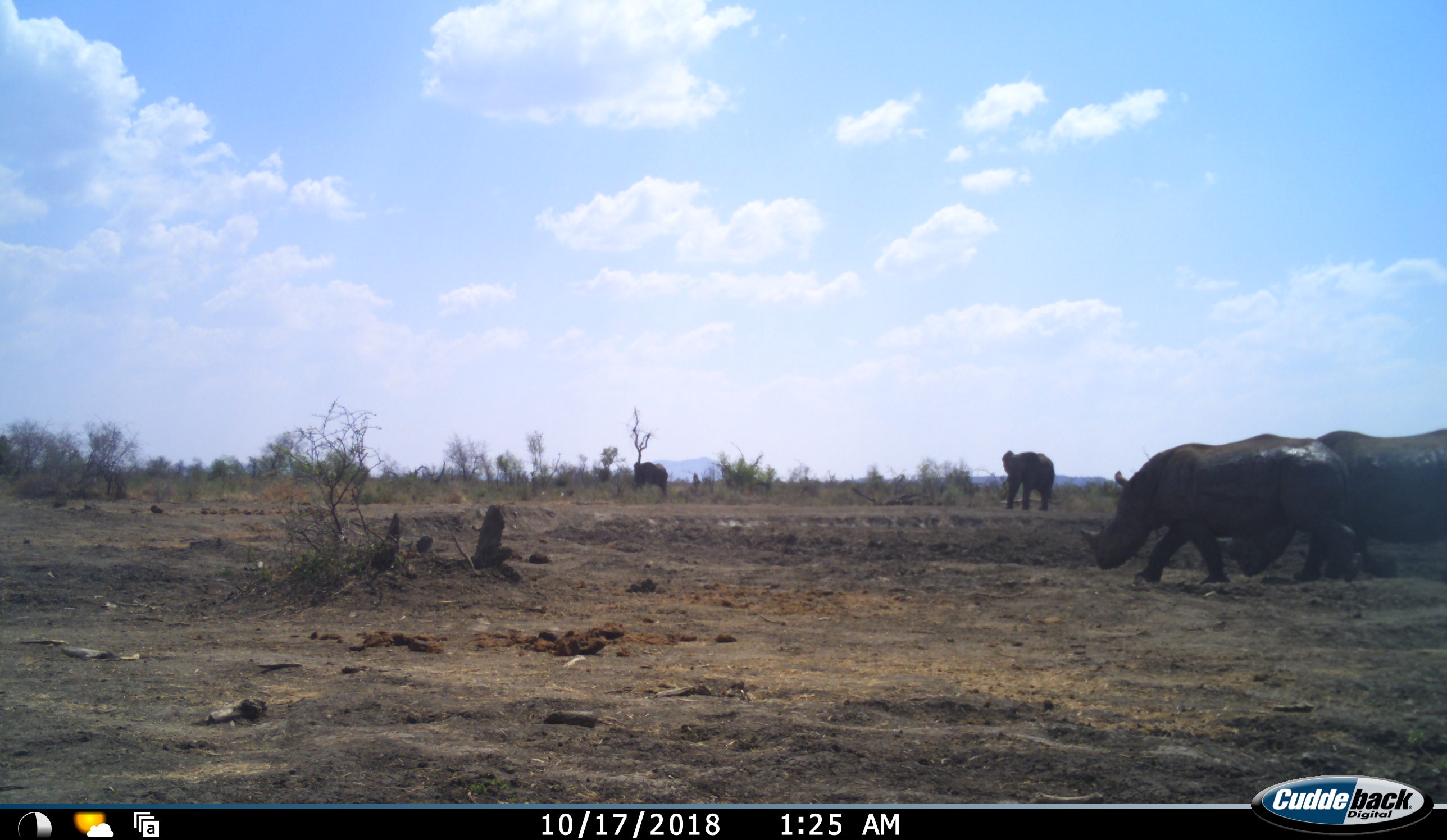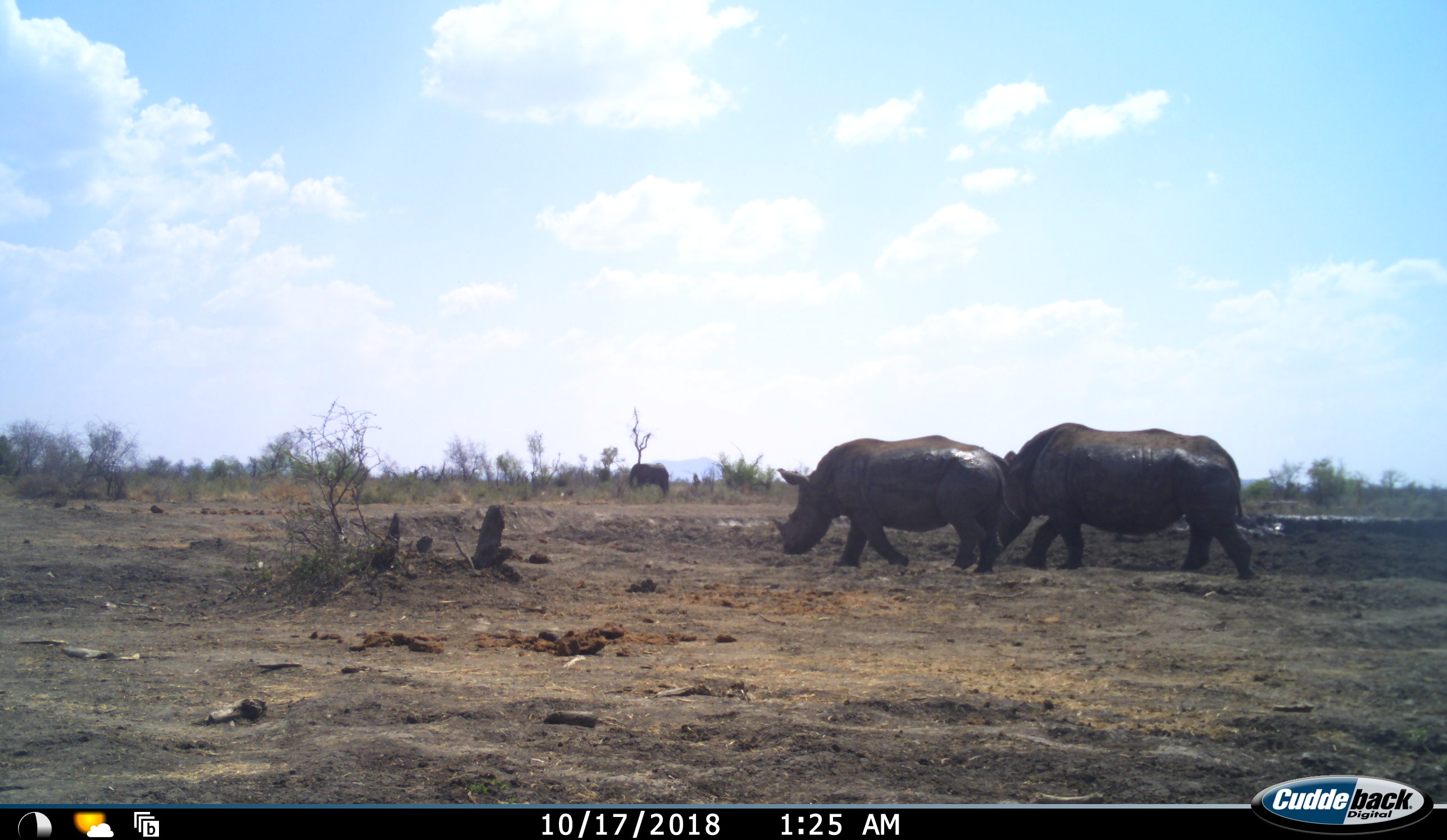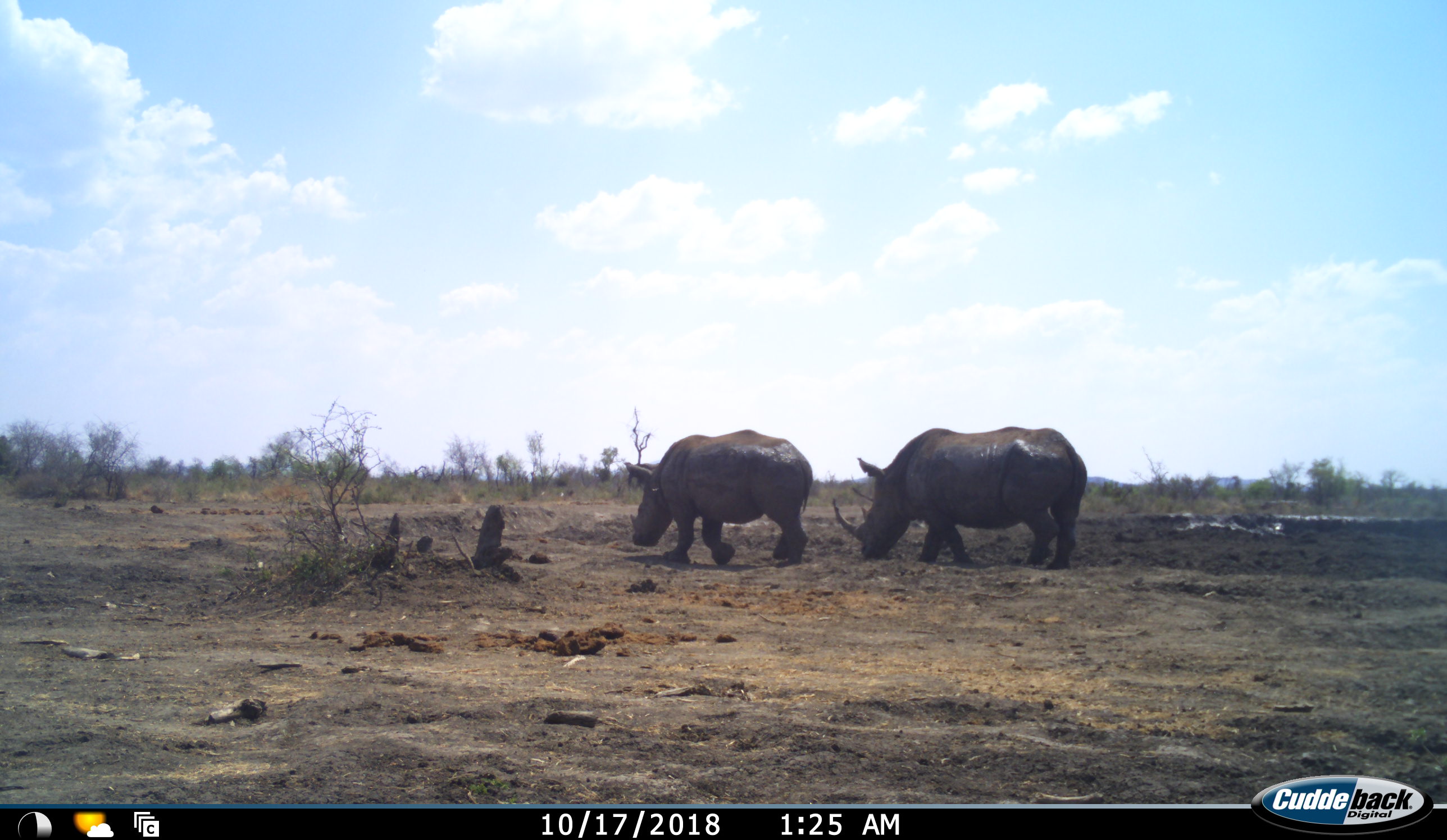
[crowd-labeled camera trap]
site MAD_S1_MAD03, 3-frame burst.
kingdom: Animalia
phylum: Chordata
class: Mammalia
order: Proboscidea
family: Elephantidae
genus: Loxodonta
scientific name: Loxodonta africana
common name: african bush elephant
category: elephant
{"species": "elephant (african bush elephant) (Loxodonta africana)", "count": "2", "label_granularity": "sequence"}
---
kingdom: Animalia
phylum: Chordata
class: Mammalia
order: Perissodactyla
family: Rhinocerotidae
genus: Ceratotherium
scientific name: Ceratotherium simum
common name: white rhinoceros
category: rhinoceroswhite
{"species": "rhinoceroswhite (white rhinoceros) (Ceratotherium simum)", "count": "2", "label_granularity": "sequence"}